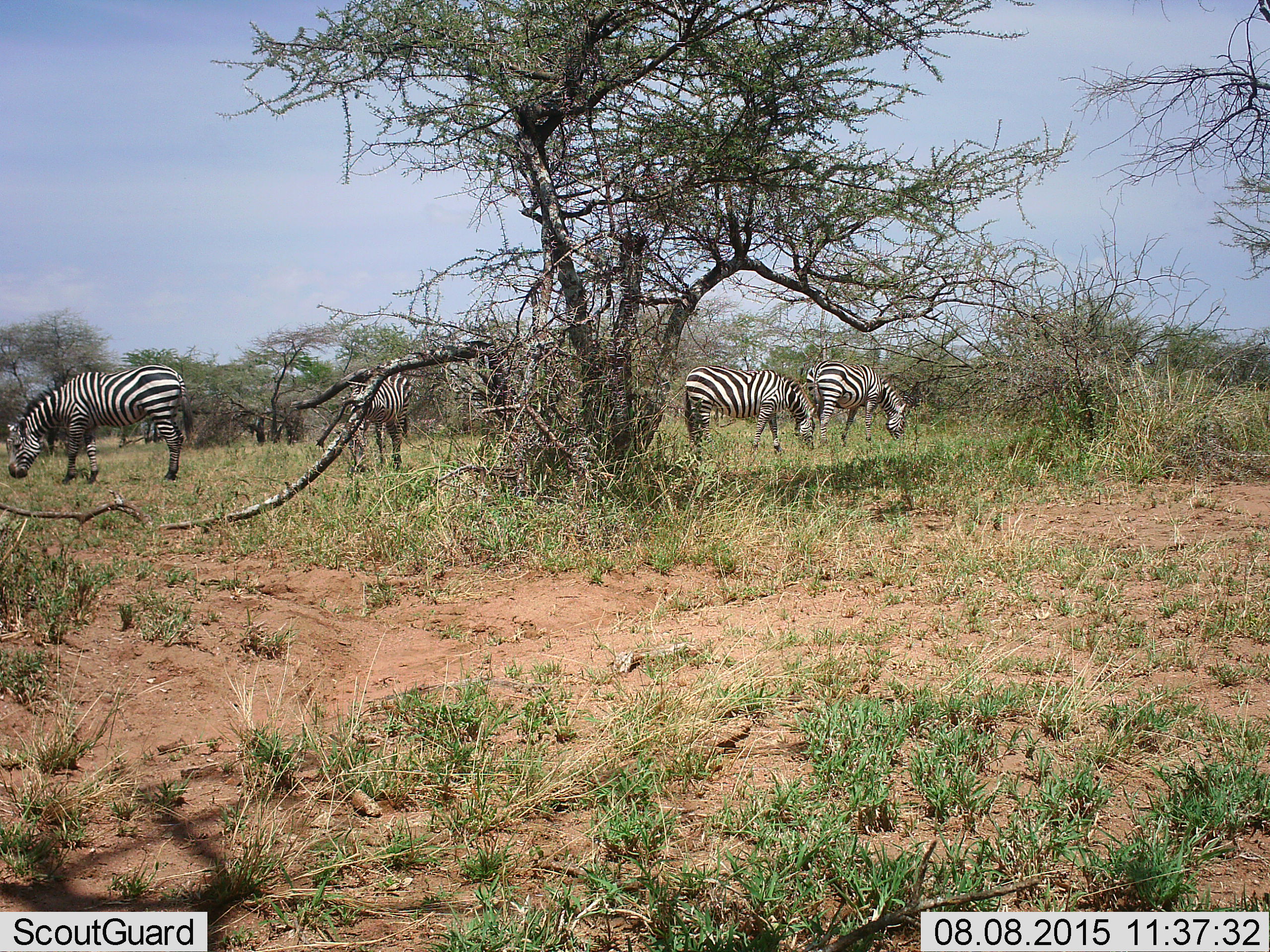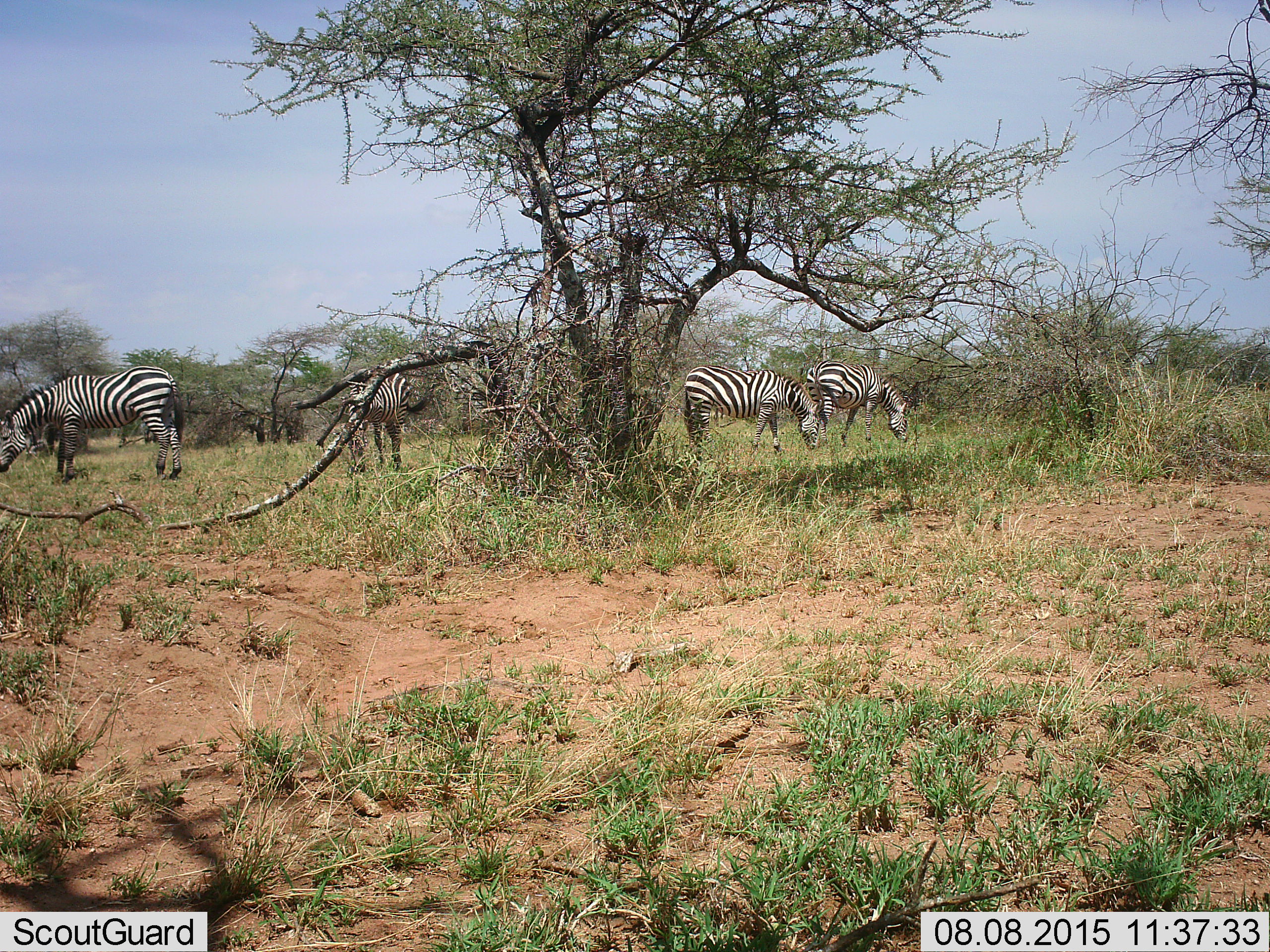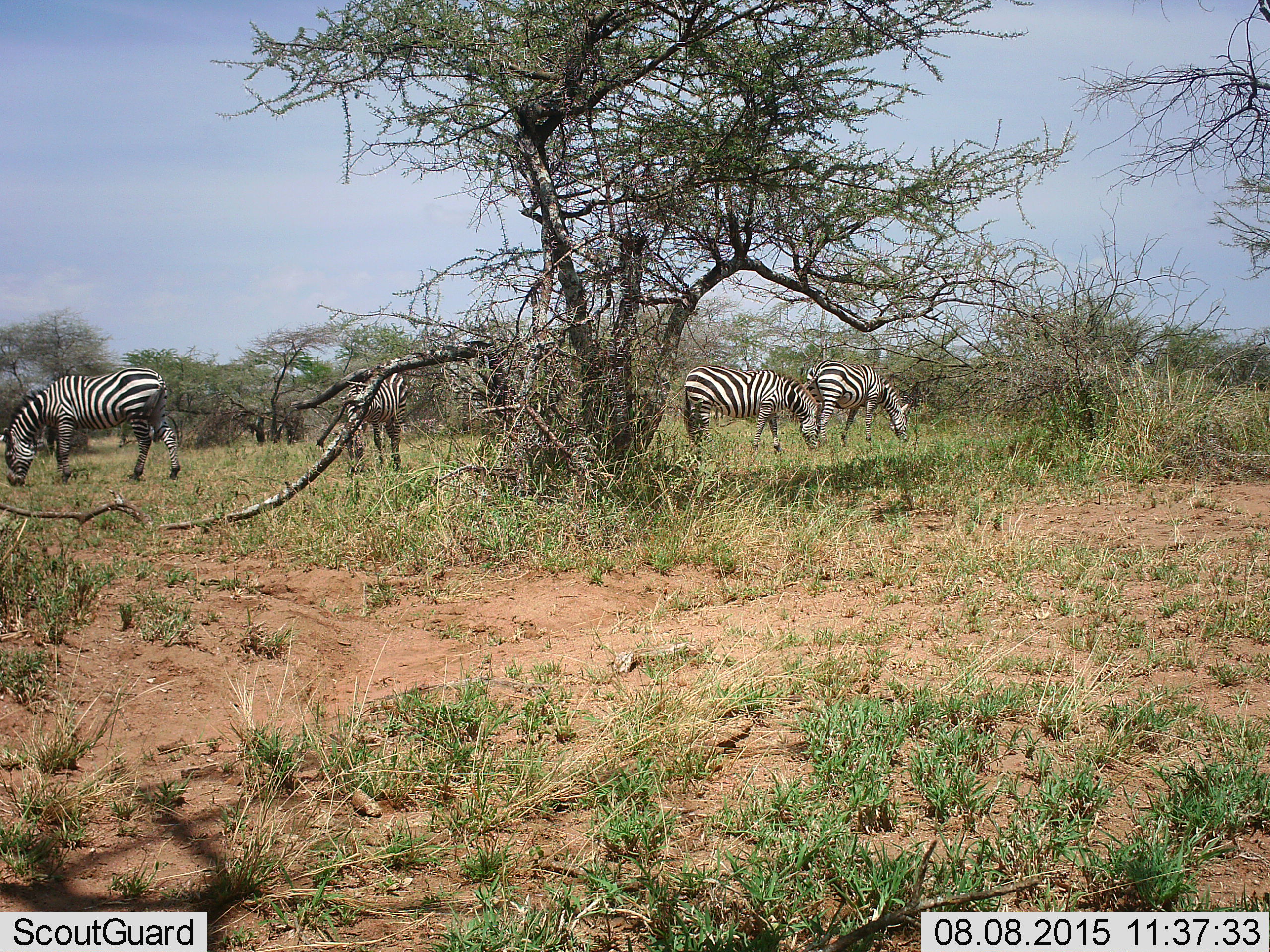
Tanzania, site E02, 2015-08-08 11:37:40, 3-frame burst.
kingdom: Animalia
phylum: Chordata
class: Mammalia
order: Perissodactyla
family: Equidae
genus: Equus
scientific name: Equus quagga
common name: plains zebra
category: zebra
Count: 4.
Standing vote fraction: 28%.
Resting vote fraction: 0%.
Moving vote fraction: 11%.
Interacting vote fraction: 0%.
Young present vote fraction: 0%.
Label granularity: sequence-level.